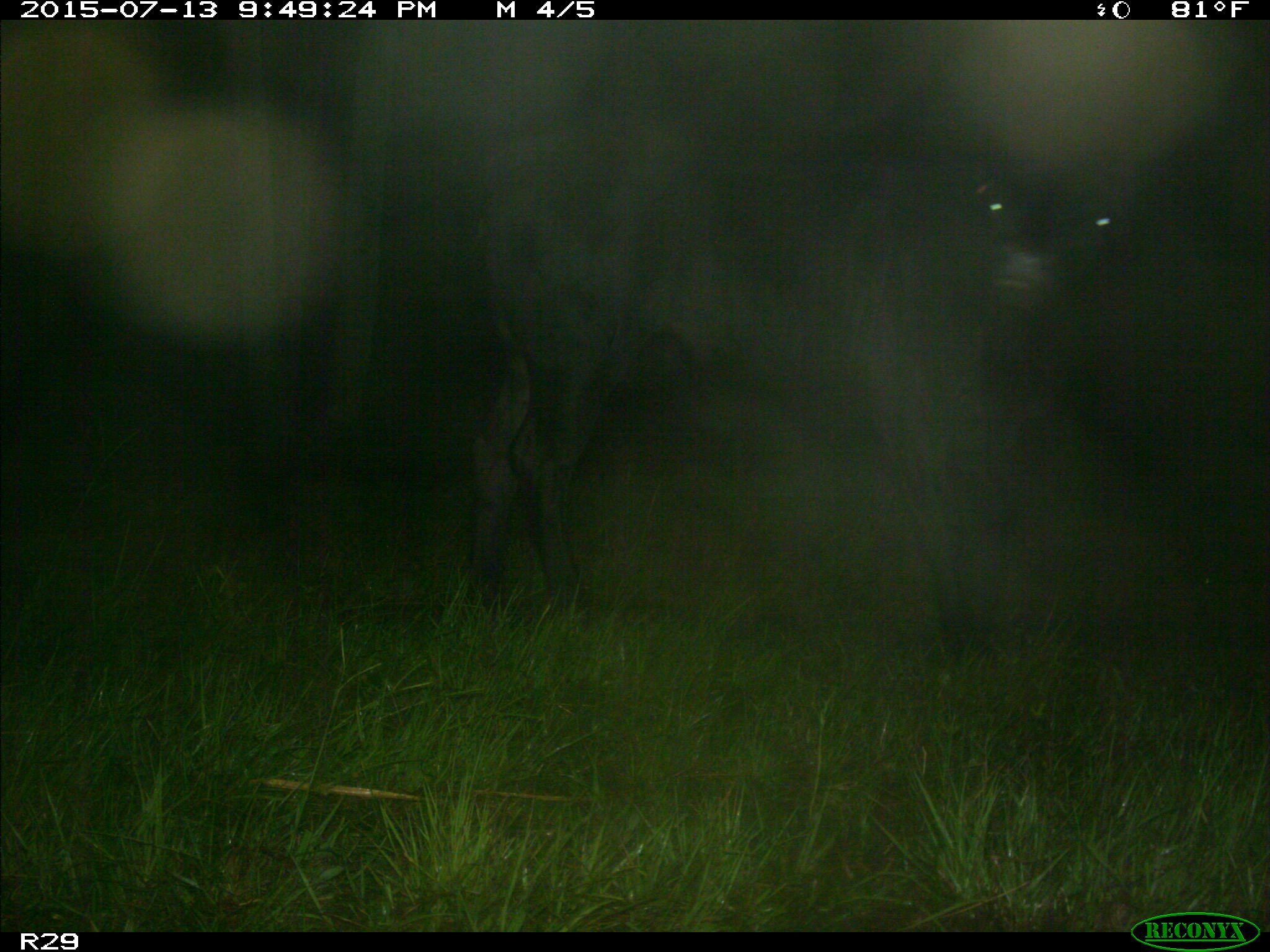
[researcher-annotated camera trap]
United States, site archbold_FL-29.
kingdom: Animalia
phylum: Chordata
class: Mammalia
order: Artiodactyla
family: Bovidae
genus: Bos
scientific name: Bos taurus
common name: domestic cow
Bos taurus (domestic cow).